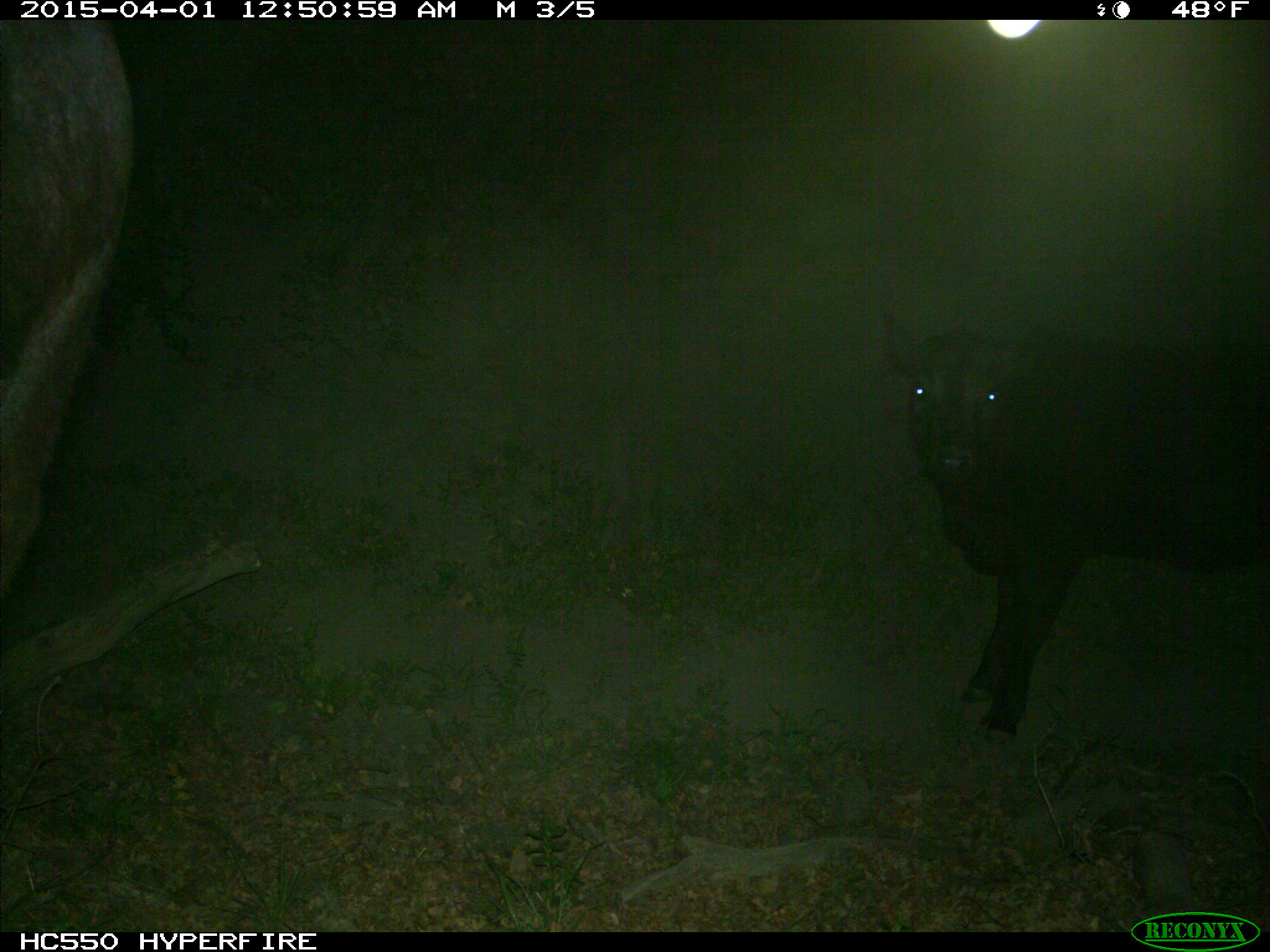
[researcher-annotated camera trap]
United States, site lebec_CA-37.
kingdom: Animalia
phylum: Chordata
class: Mammalia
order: Artiodactyla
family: Bovidae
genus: Bos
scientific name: Bos taurus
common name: domestic cow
Bos taurus (domestic cow).